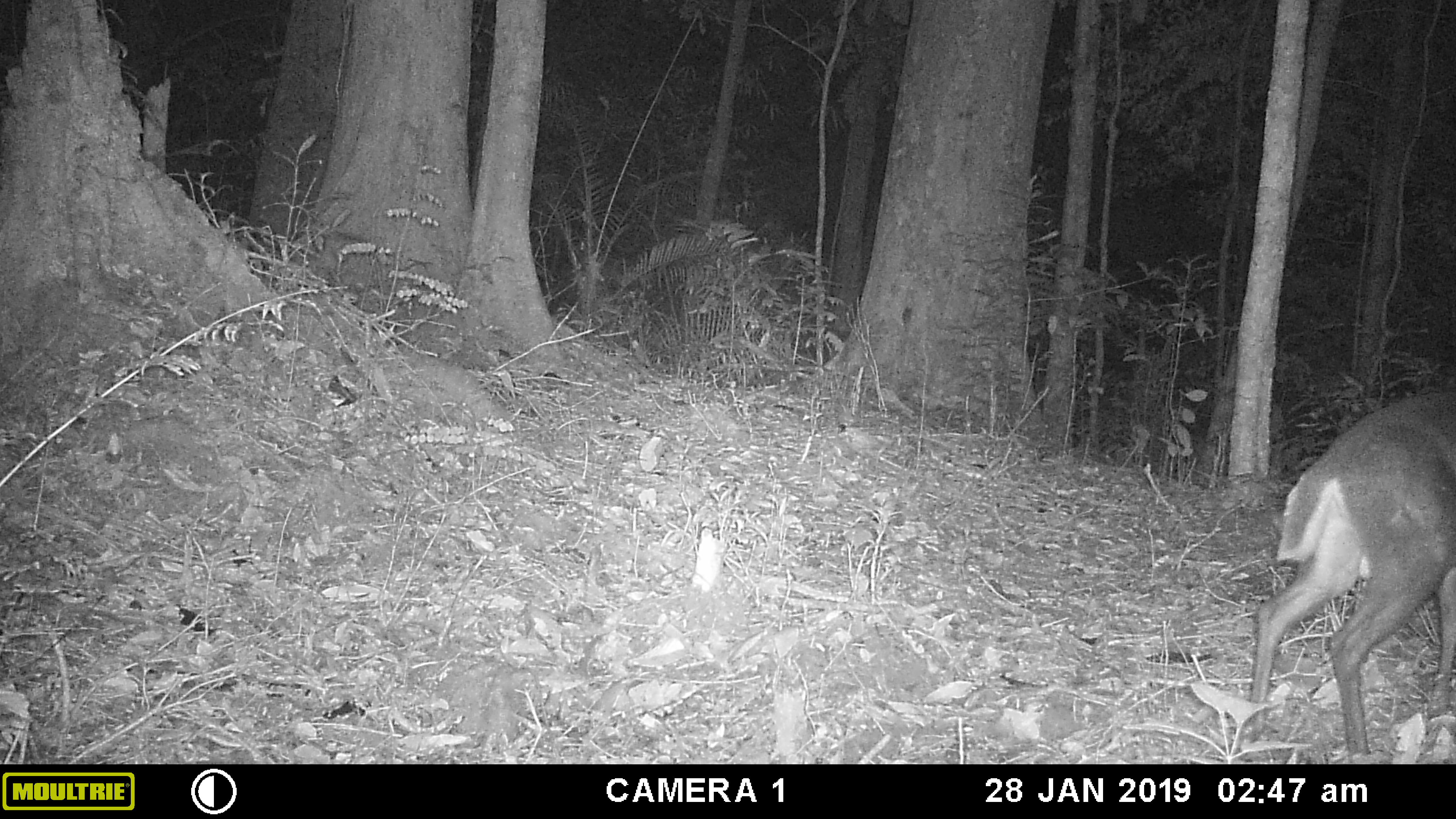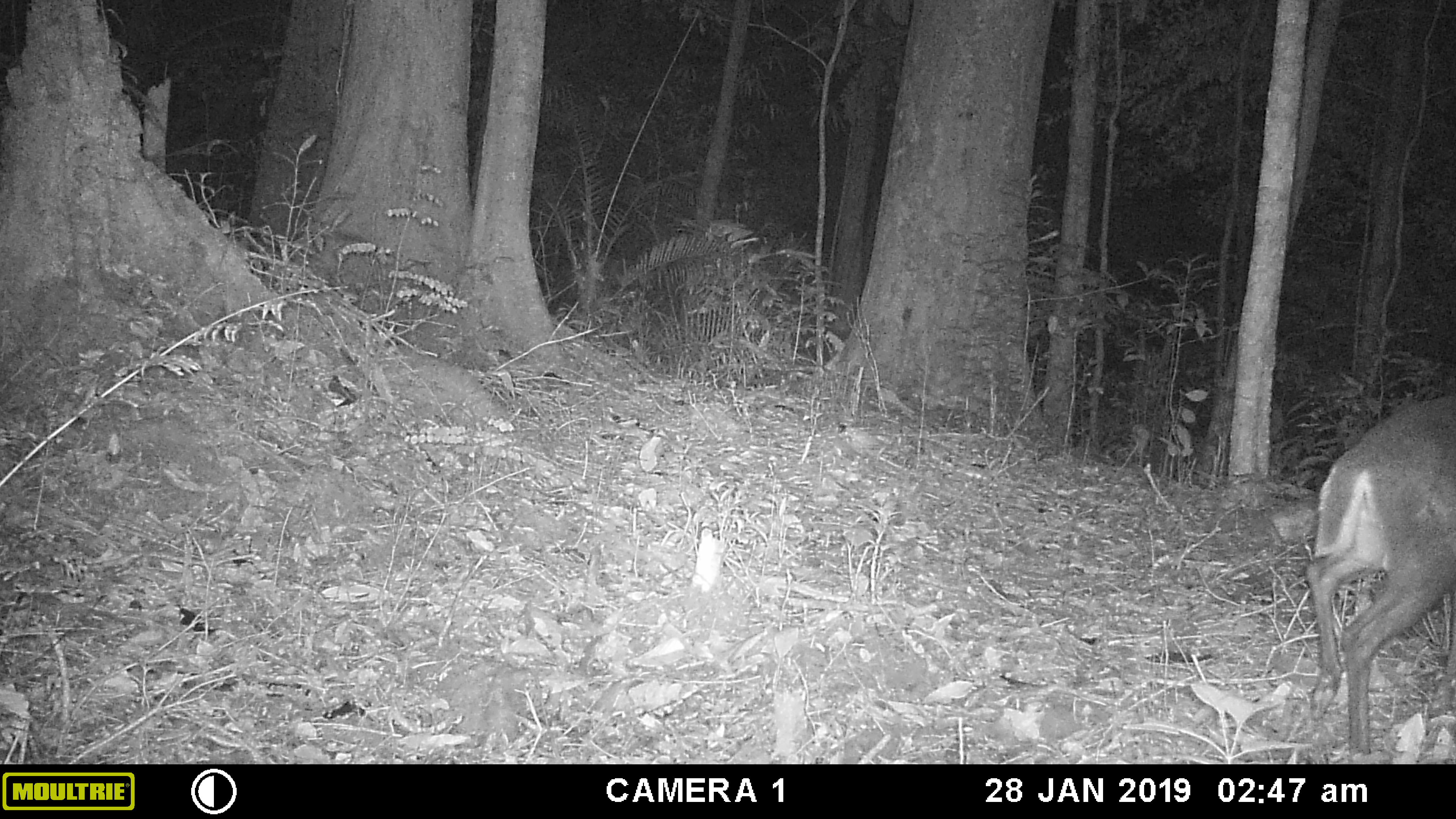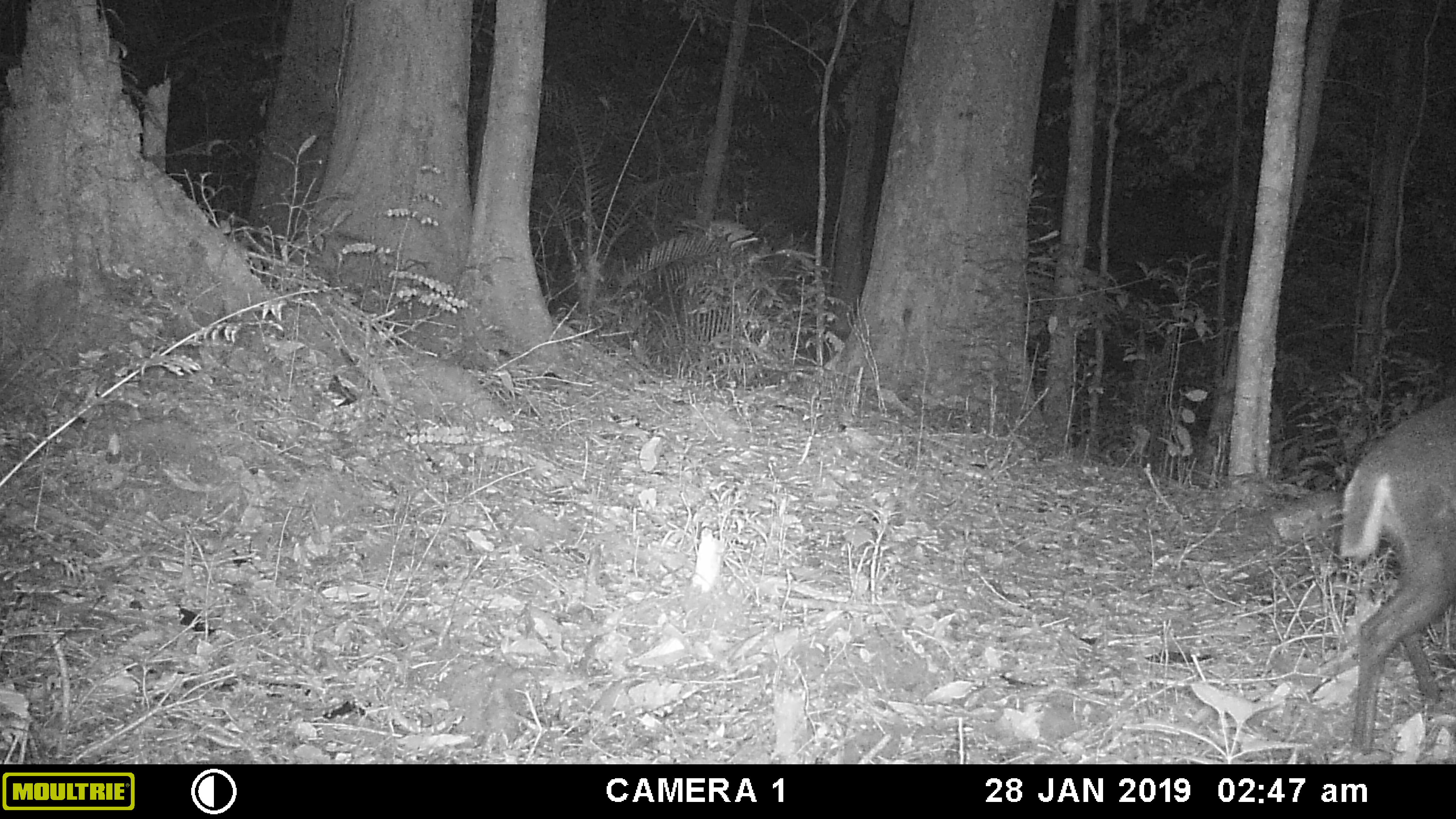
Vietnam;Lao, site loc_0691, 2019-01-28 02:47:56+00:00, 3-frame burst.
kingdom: Animalia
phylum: Chordata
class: Mammalia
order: Artiodactyla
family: Cervidae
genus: Muntiacus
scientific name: Muntiacus rooseveltorum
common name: roosevelt's muntjac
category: roosevelts muntjac group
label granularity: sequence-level